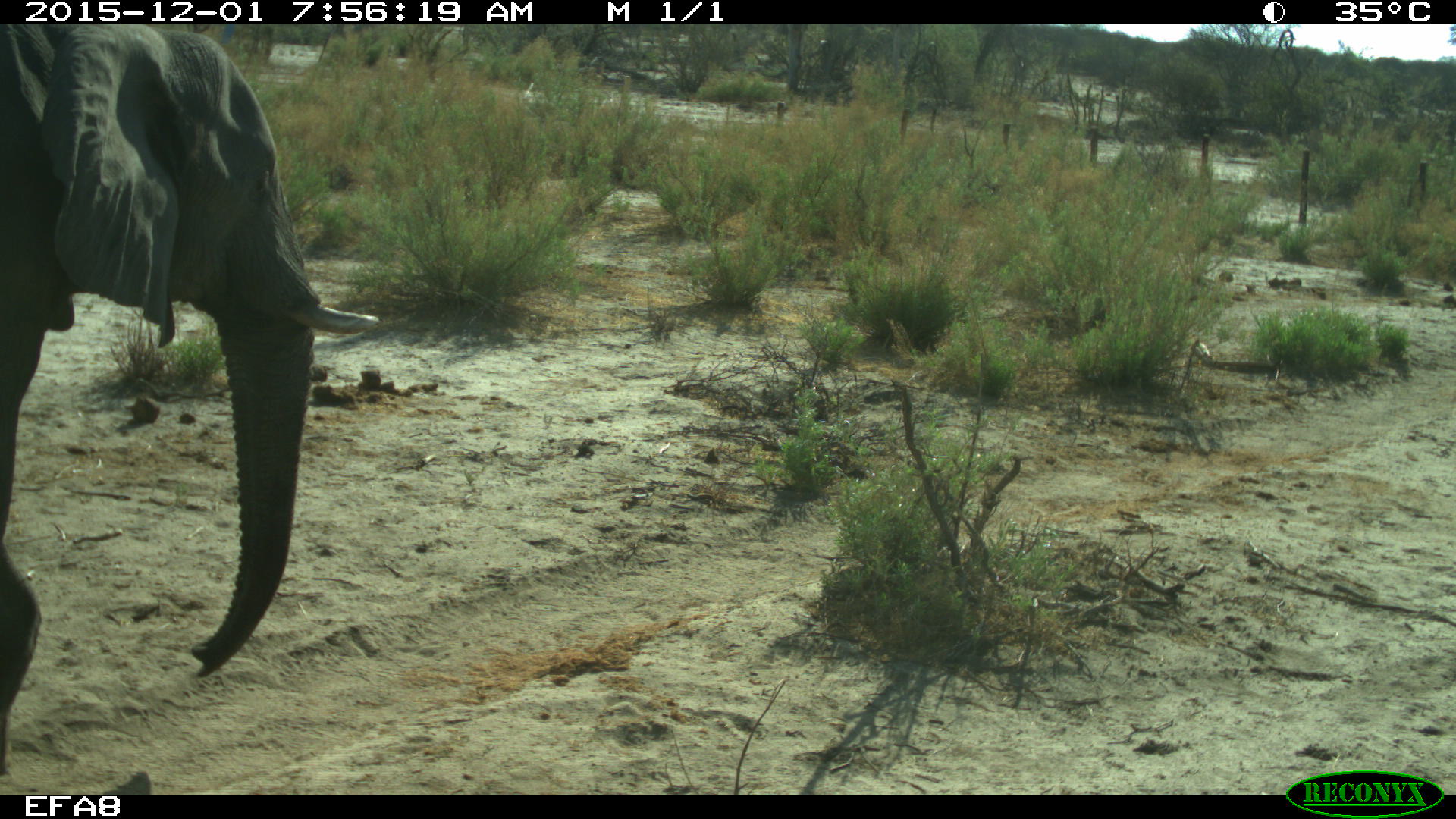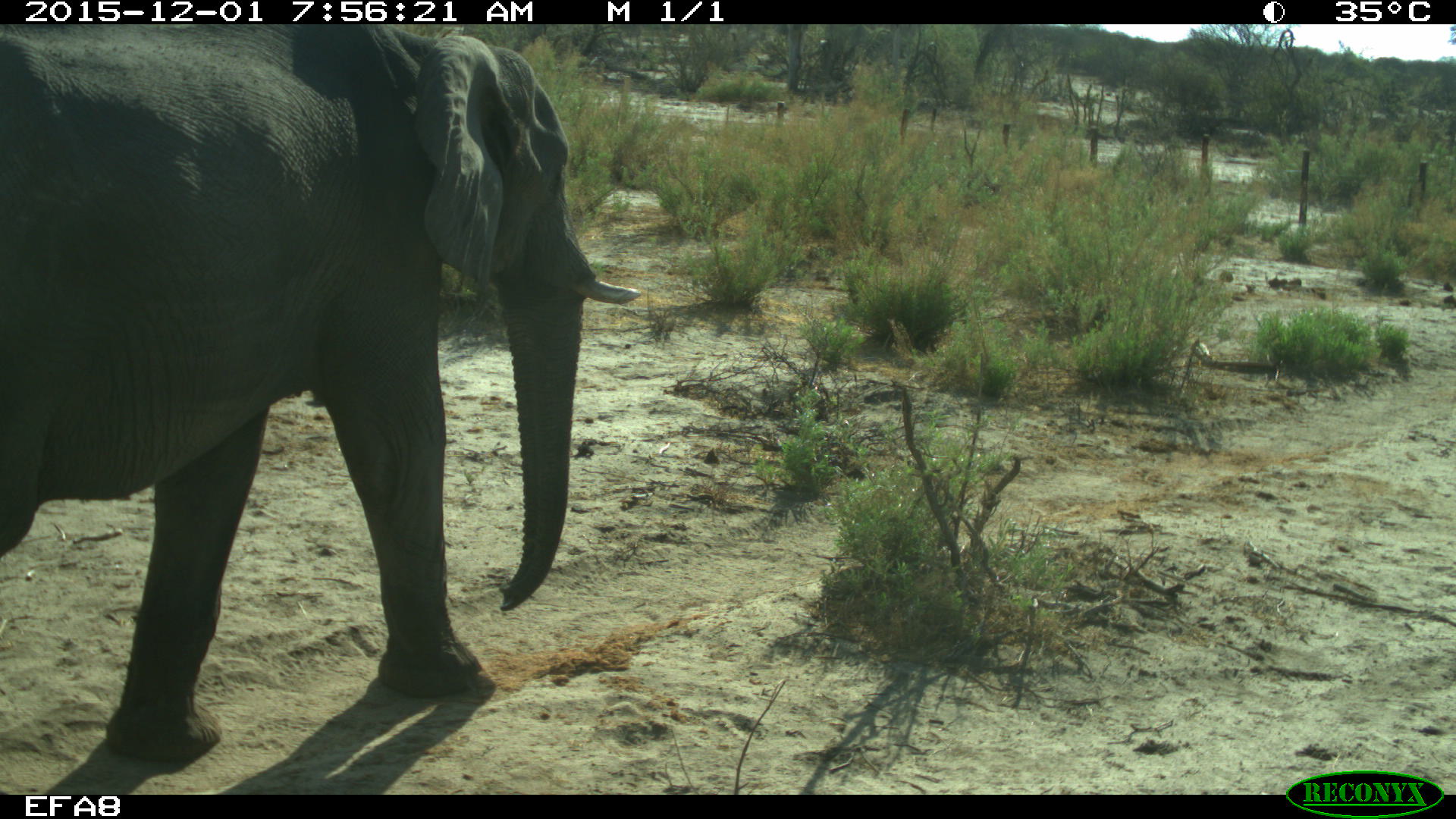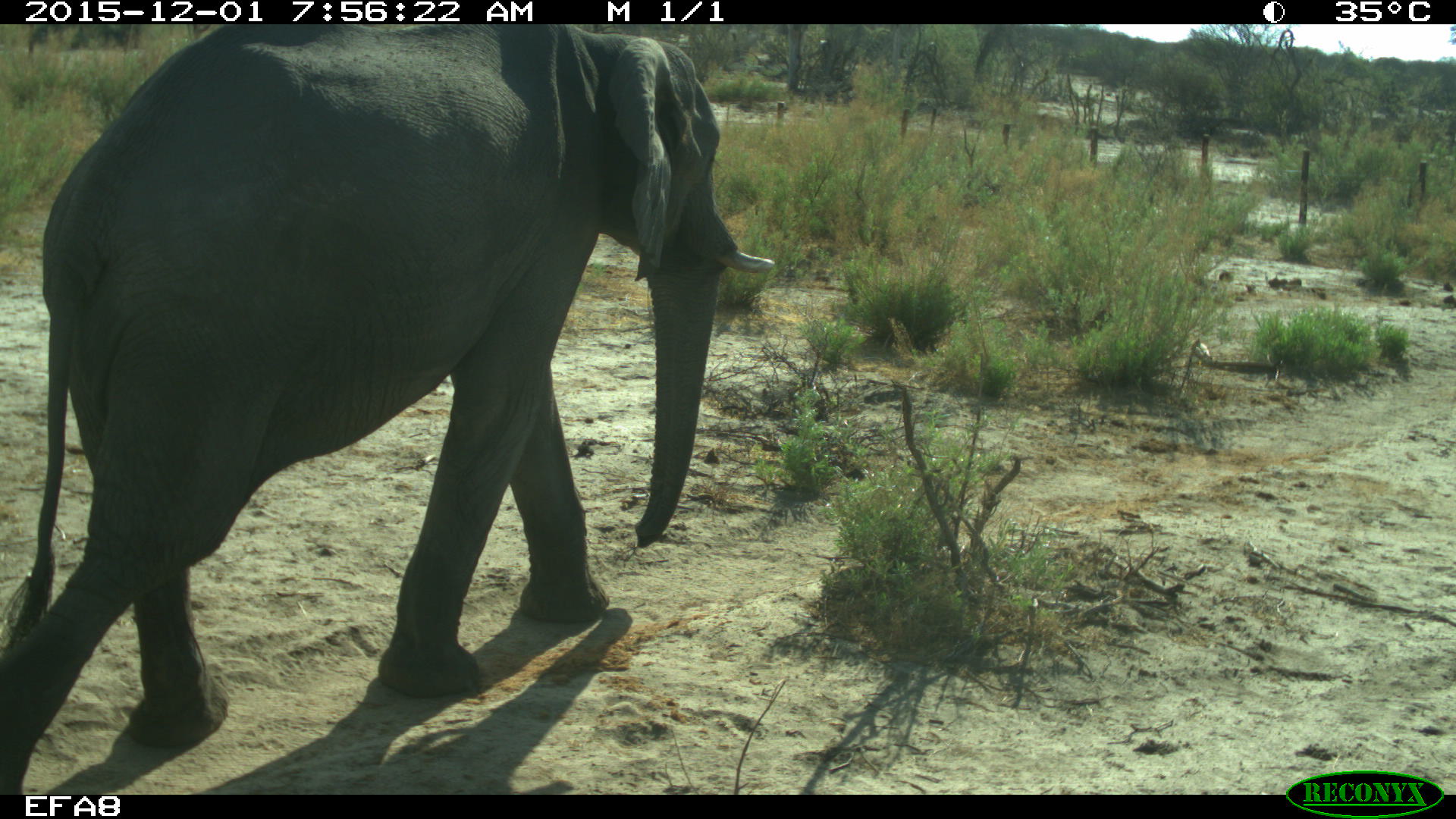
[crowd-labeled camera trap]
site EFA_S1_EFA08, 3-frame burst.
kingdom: Animalia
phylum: Chordata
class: Mammalia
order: Proboscidea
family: Elephantidae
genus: Loxodonta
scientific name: Loxodonta africana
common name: african bush elephant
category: elephant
Elephant (african bush elephant) (Loxodonta africana), count 1. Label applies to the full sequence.